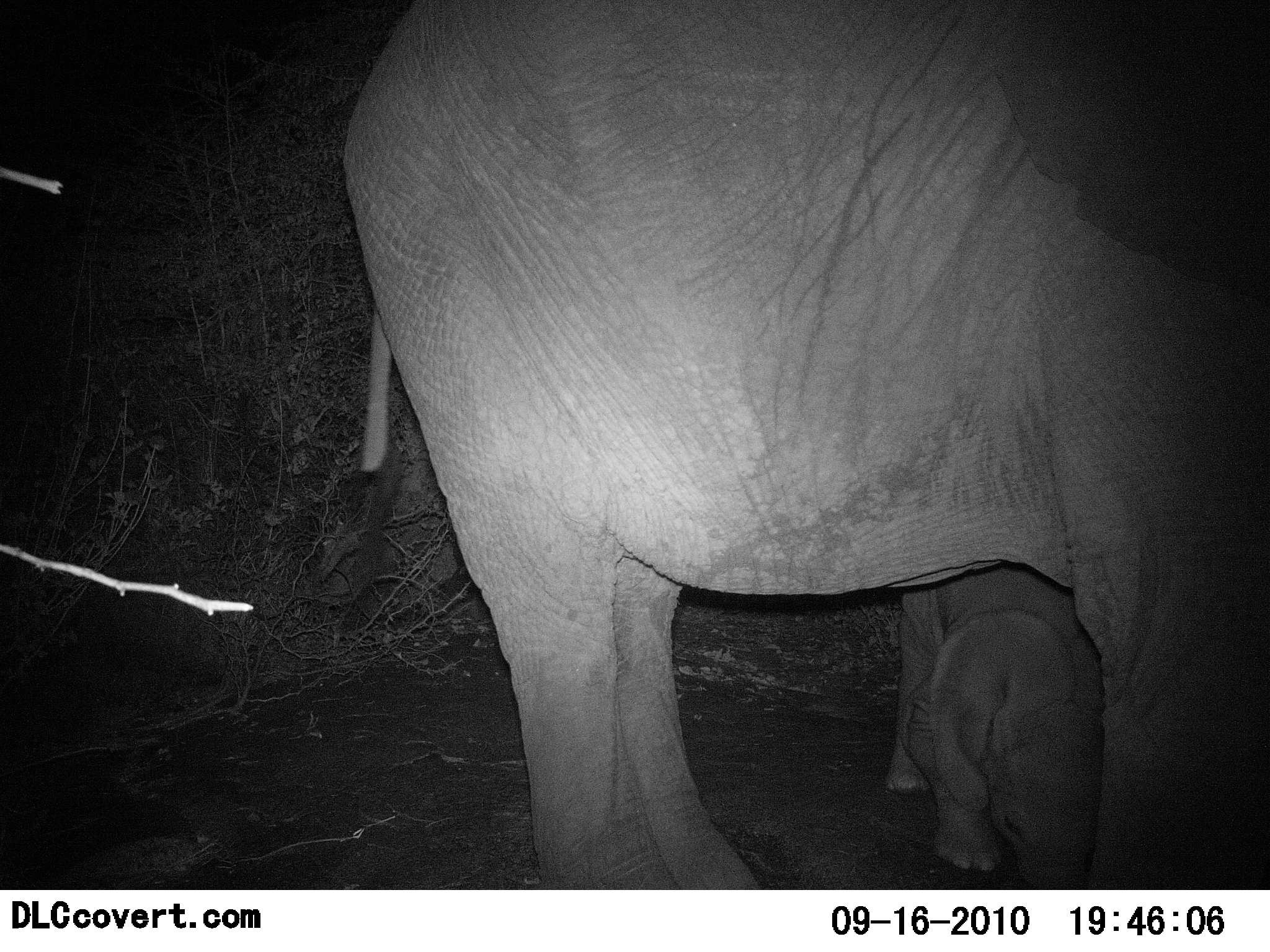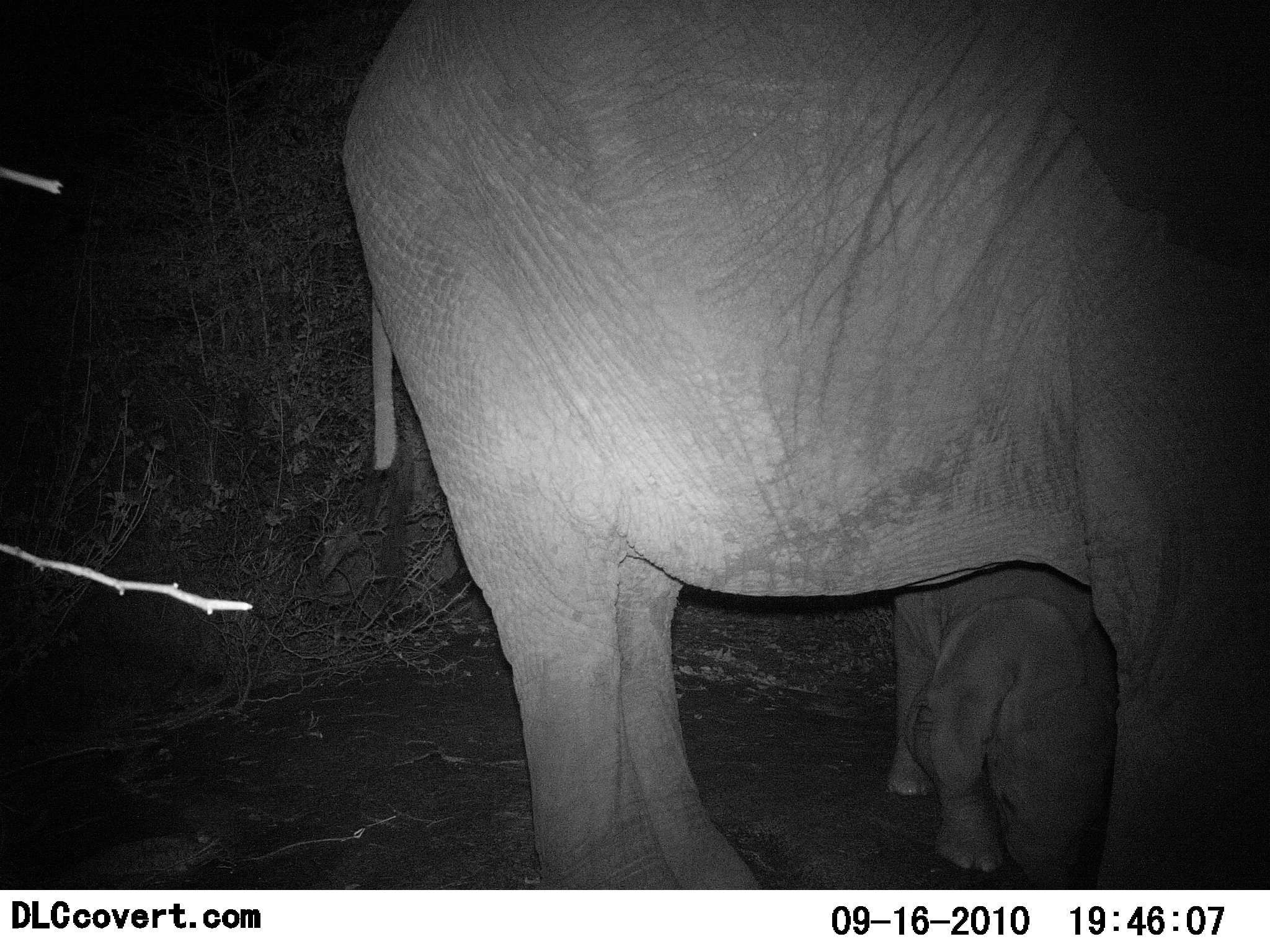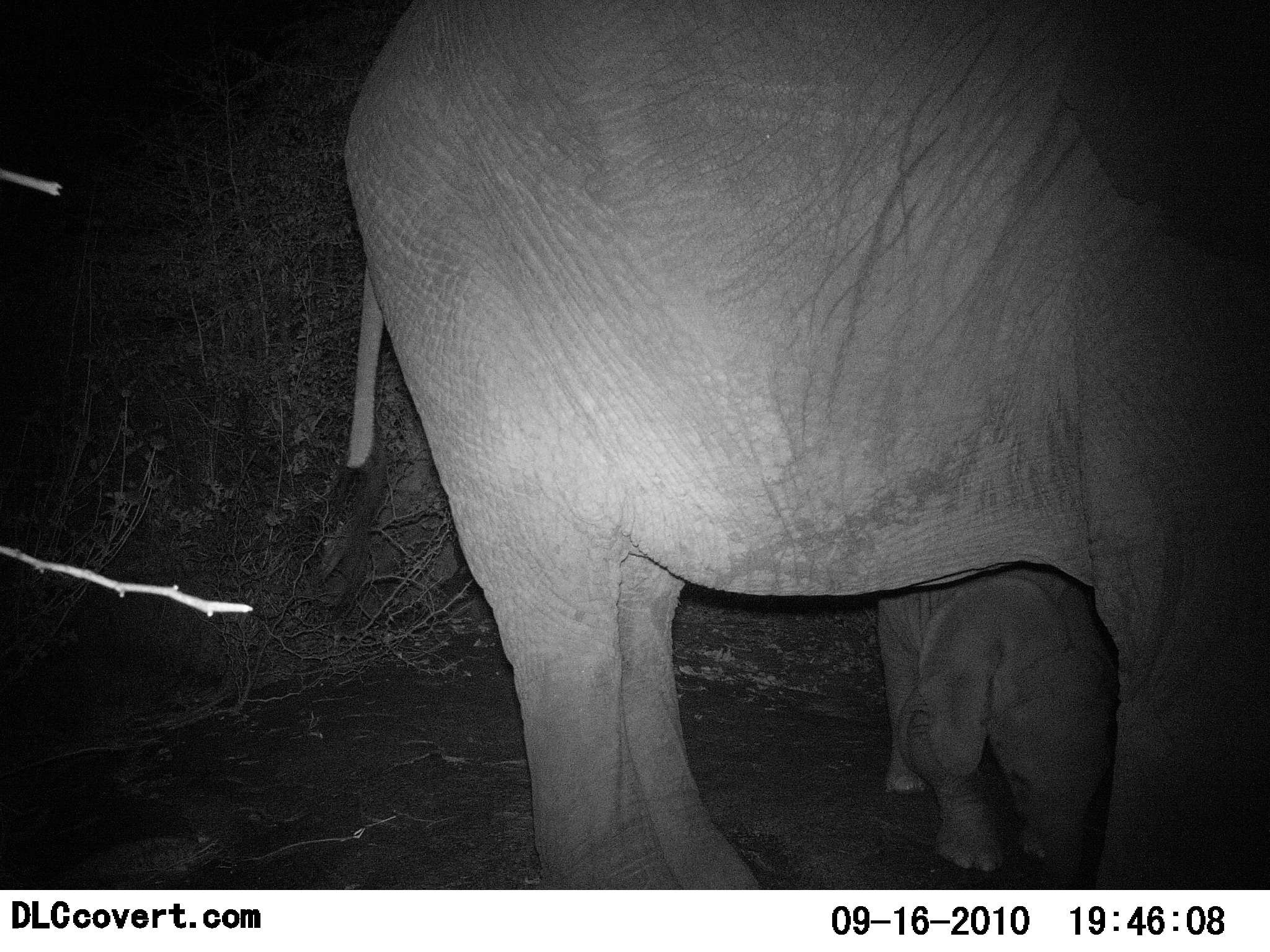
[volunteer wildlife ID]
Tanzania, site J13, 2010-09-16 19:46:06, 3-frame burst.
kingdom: Animalia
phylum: Chordata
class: Mammalia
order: Proboscidea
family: Elephantidae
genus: Loxodonta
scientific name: Loxodonta africana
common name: african bush elephant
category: elephant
Elephant (african bush elephant) (Loxodonta africana), count 2. Behavior (volunteer vote fractions): standing 86%, resting 10%, moving 0%, interacting 0%. Young present (vote fraction): 100%. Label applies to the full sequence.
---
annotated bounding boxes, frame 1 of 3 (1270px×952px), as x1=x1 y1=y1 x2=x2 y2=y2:
animal: x1=320 y1=0 x2=1269 y2=890; x1=888 y1=559 x2=1106 y2=889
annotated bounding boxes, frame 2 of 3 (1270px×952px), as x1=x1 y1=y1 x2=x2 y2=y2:
animal: x1=334 y1=1 x2=1270 y2=890; x1=889 y1=564 x2=1114 y2=889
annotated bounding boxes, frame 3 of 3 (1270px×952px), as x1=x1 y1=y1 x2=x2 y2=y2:
animal: x1=340 y1=0 x2=1270 y2=891; x1=870 y1=563 x2=1118 y2=883